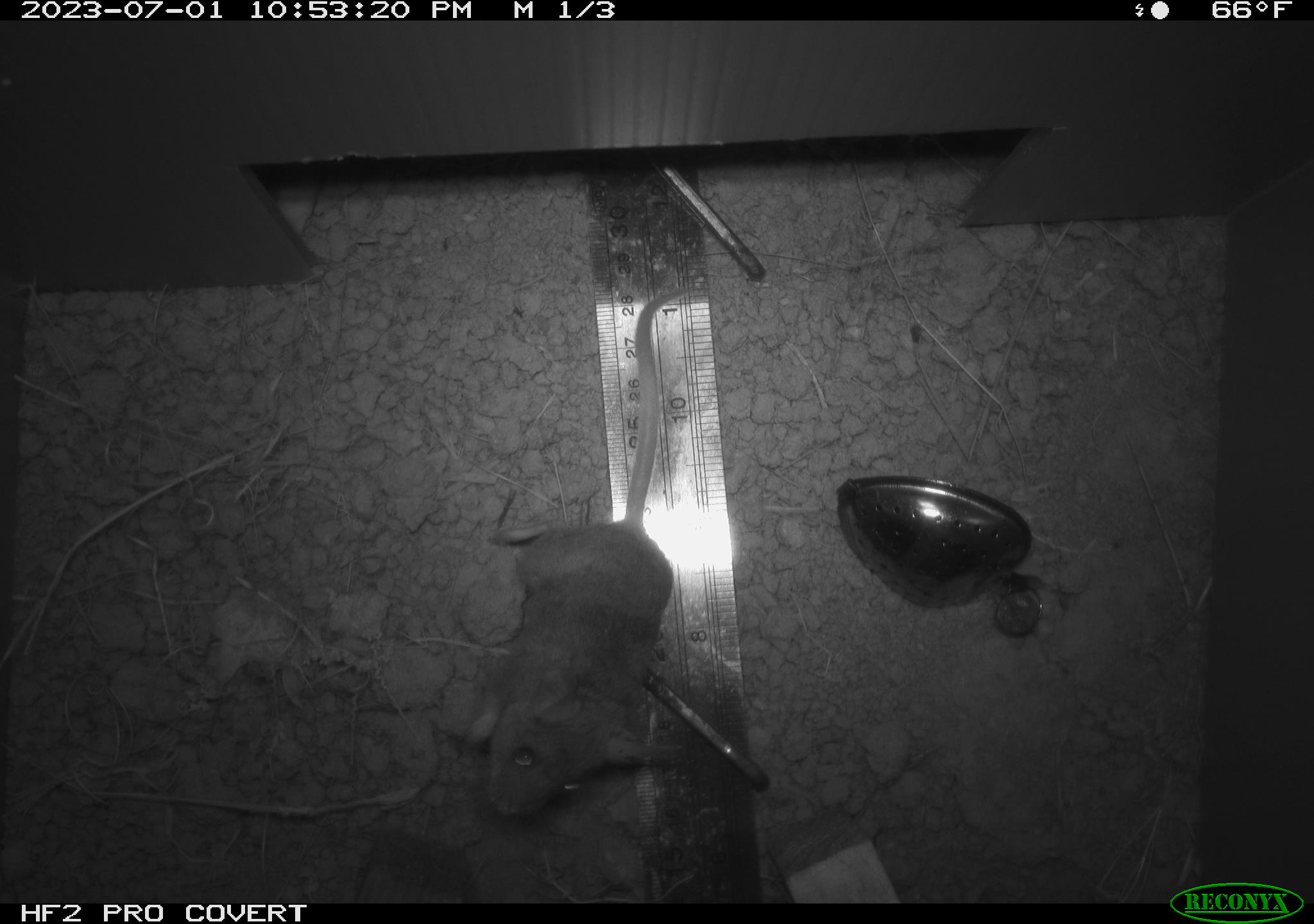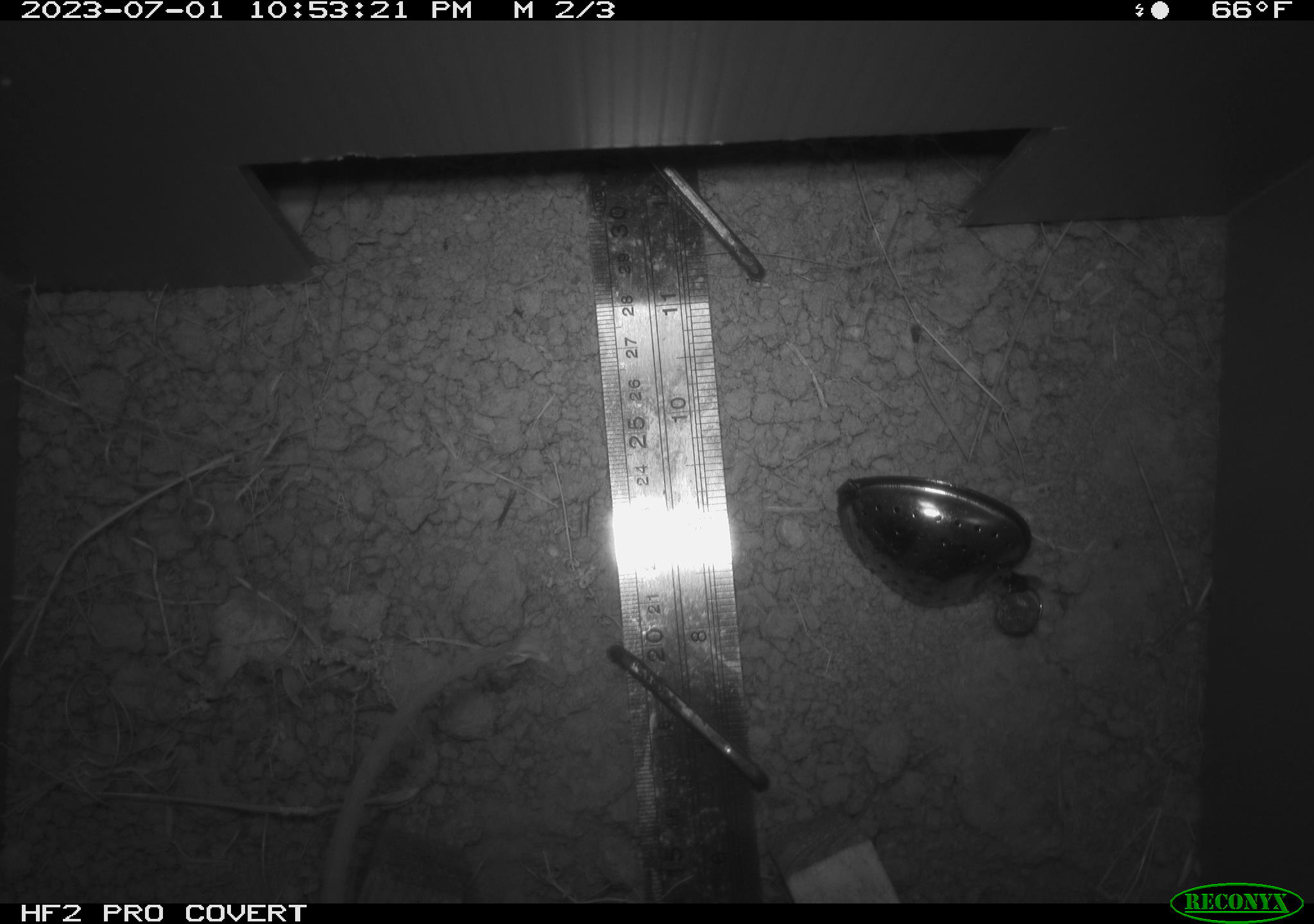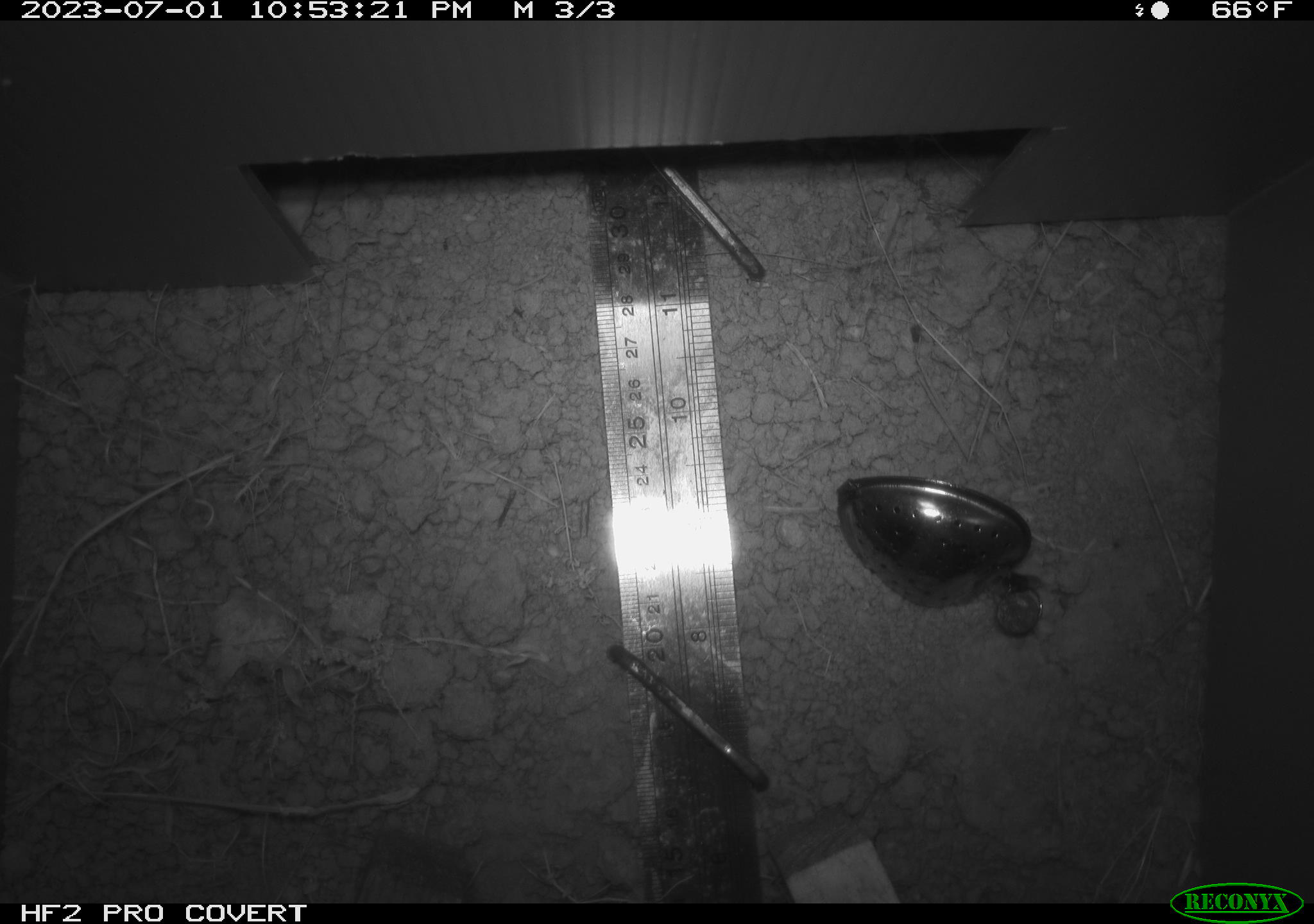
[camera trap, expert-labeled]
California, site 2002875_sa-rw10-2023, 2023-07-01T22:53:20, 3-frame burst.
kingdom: Animalia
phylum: Chordata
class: Mammalia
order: Rodentia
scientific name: Rodentia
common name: rodent